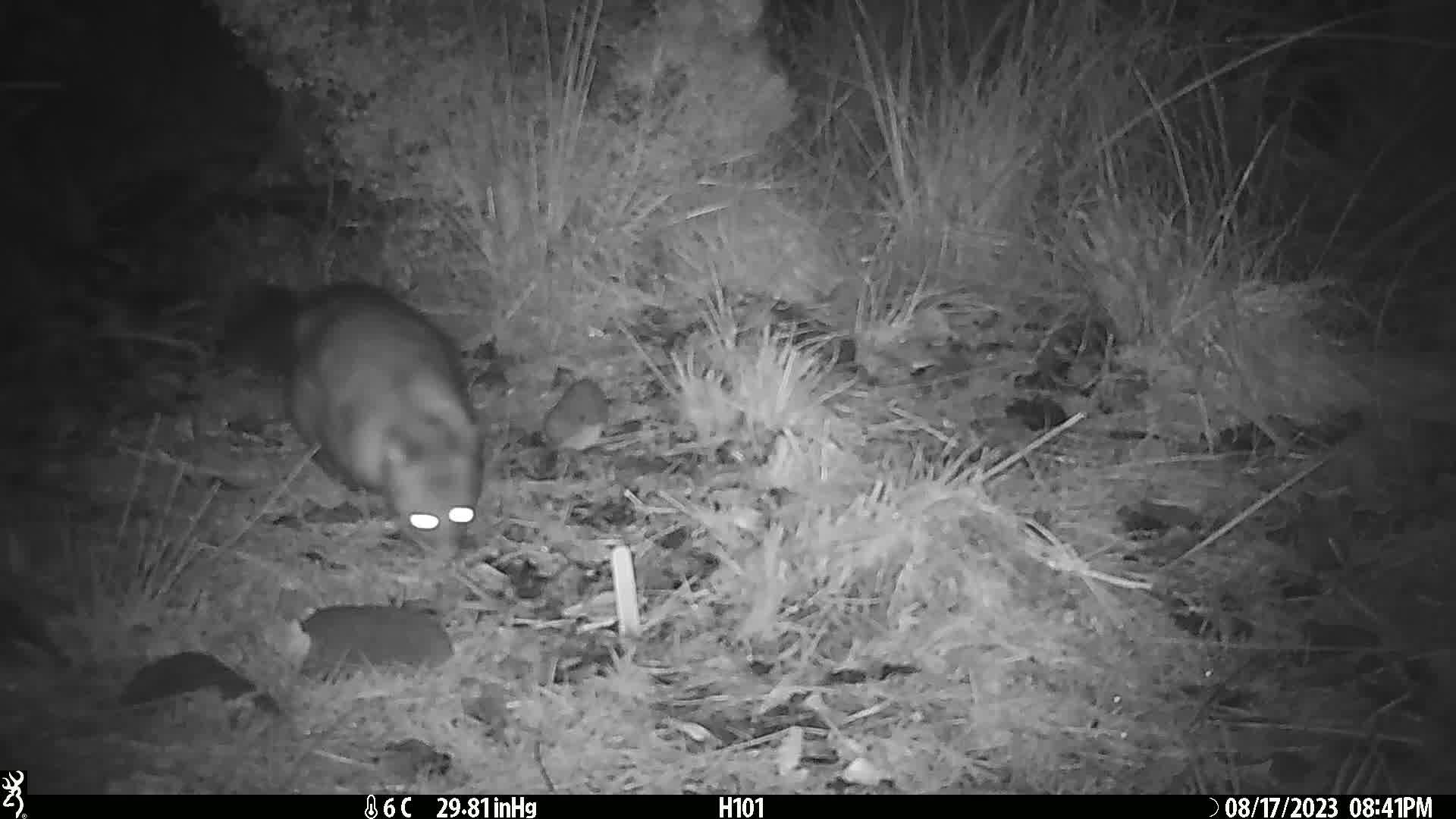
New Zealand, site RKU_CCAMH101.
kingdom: Animalia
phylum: Chordata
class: Mammalia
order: Diprotodontia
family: Phalangeridae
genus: Trichosurus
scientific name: Trichosurus vulpecula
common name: common brushtail possum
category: possum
Possum (common brushtail possum) (Trichosurus vulpecula).